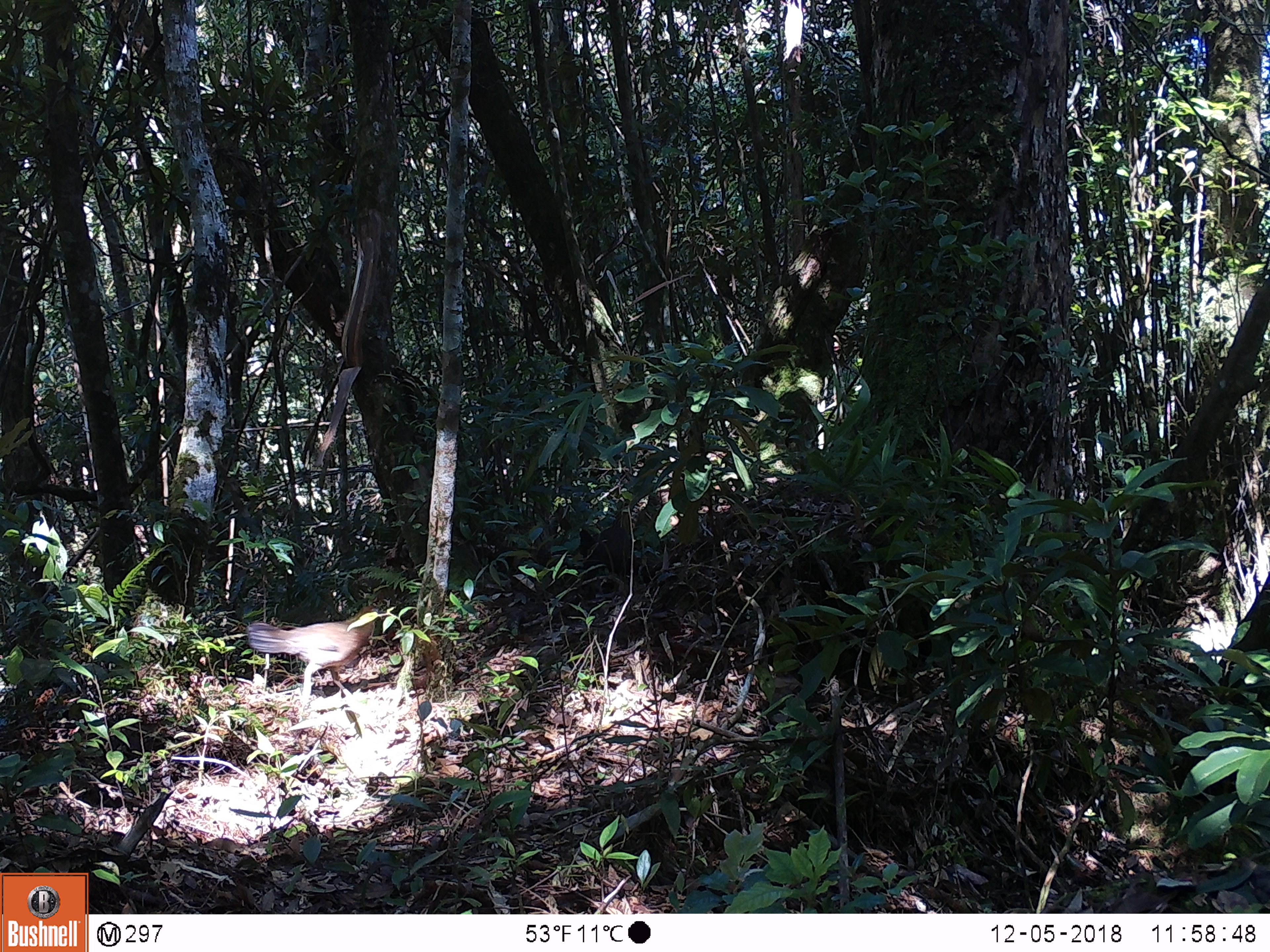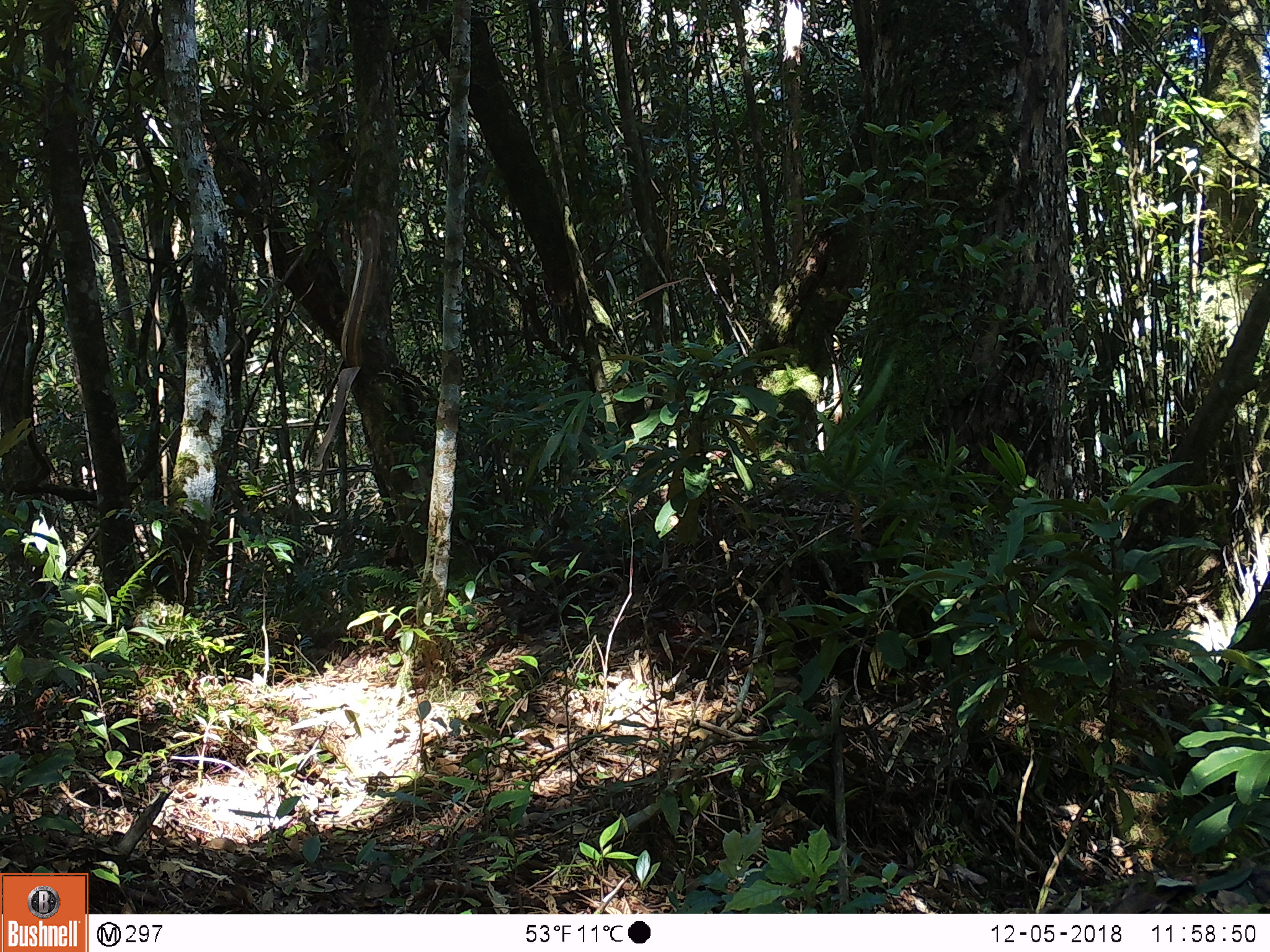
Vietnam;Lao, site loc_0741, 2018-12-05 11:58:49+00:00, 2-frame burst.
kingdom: Animalia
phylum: Chordata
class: Aves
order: Galliformes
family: Phasianidae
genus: Gallus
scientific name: Gallus gallus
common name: red junglefowl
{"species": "red junglefowl (Gallus gallus)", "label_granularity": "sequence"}